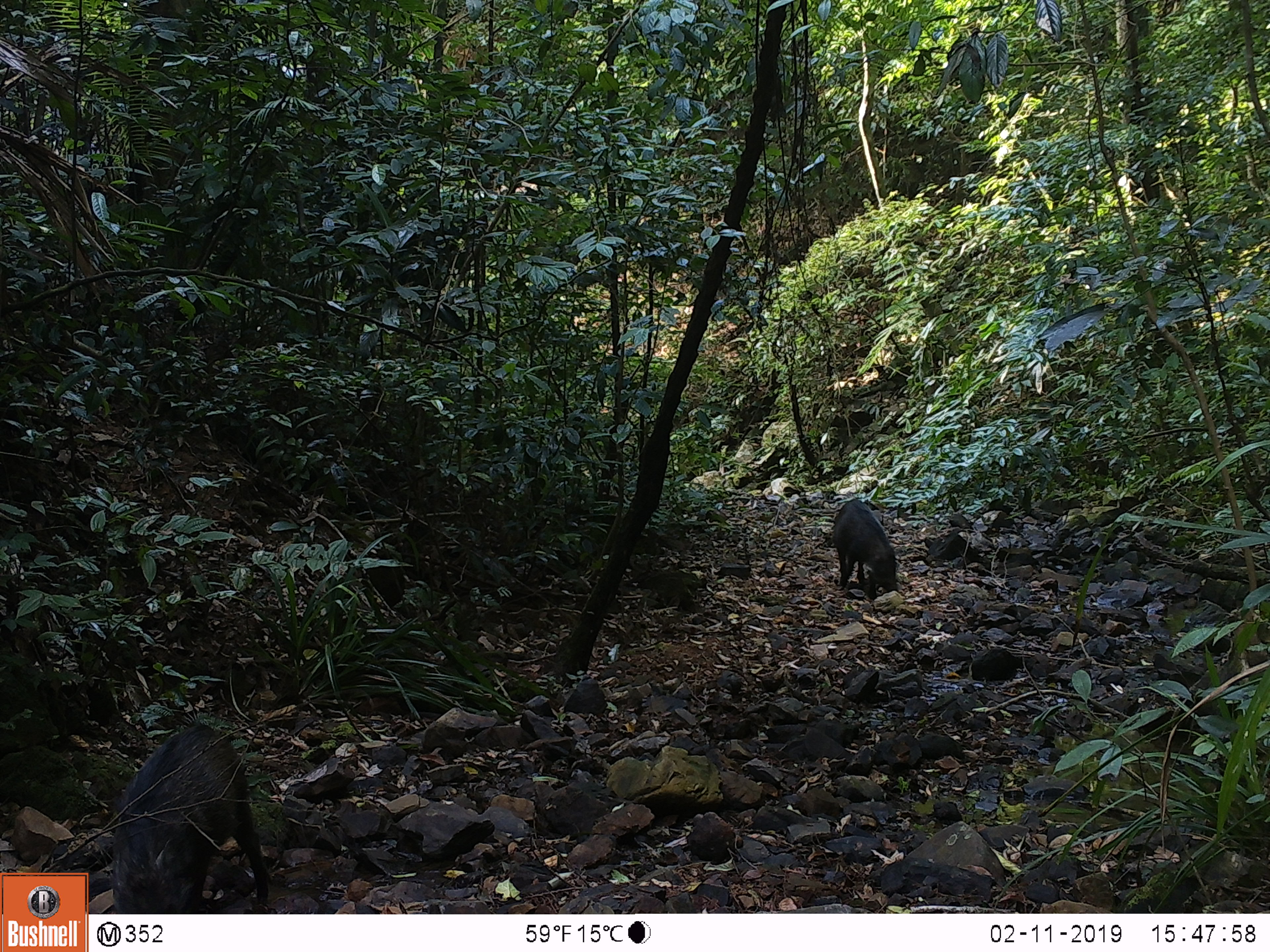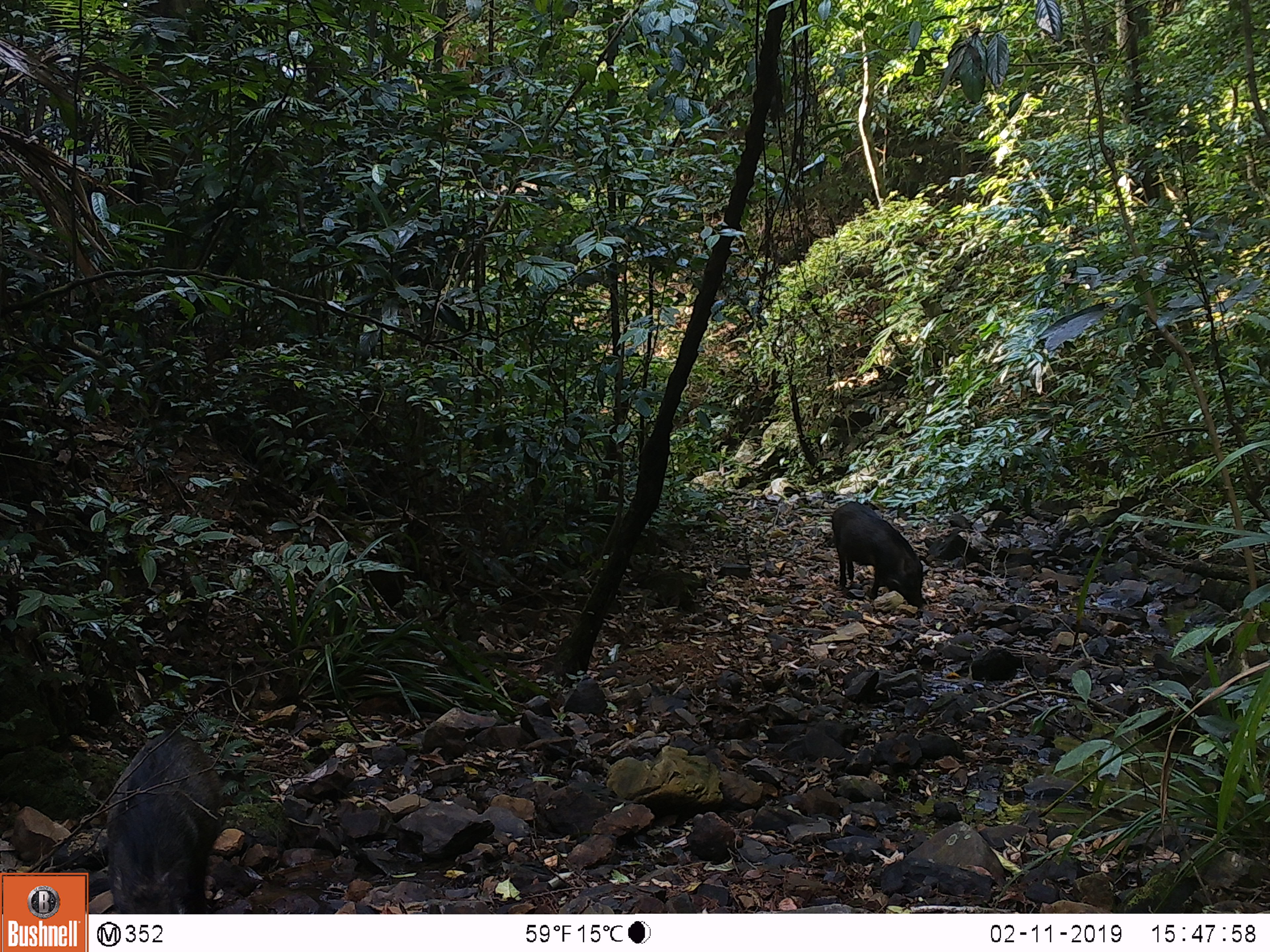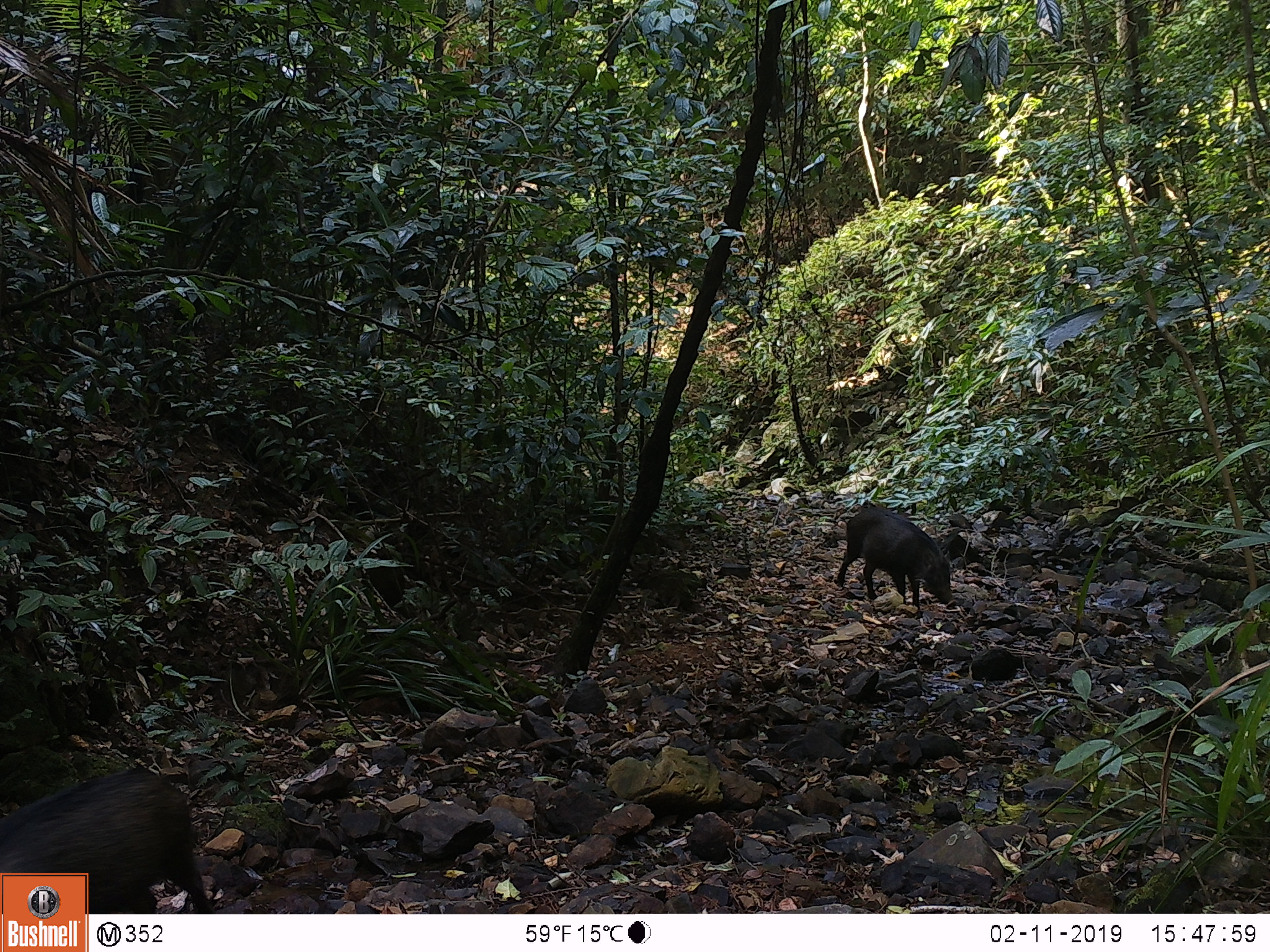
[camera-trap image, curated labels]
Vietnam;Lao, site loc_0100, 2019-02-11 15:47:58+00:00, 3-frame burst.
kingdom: Animalia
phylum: Chordata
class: Mammalia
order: Artiodactyla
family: Suidae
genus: Sus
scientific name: Sus scrofa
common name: eurasian wild pig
Eurasian wild pig (Sus scrofa). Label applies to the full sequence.